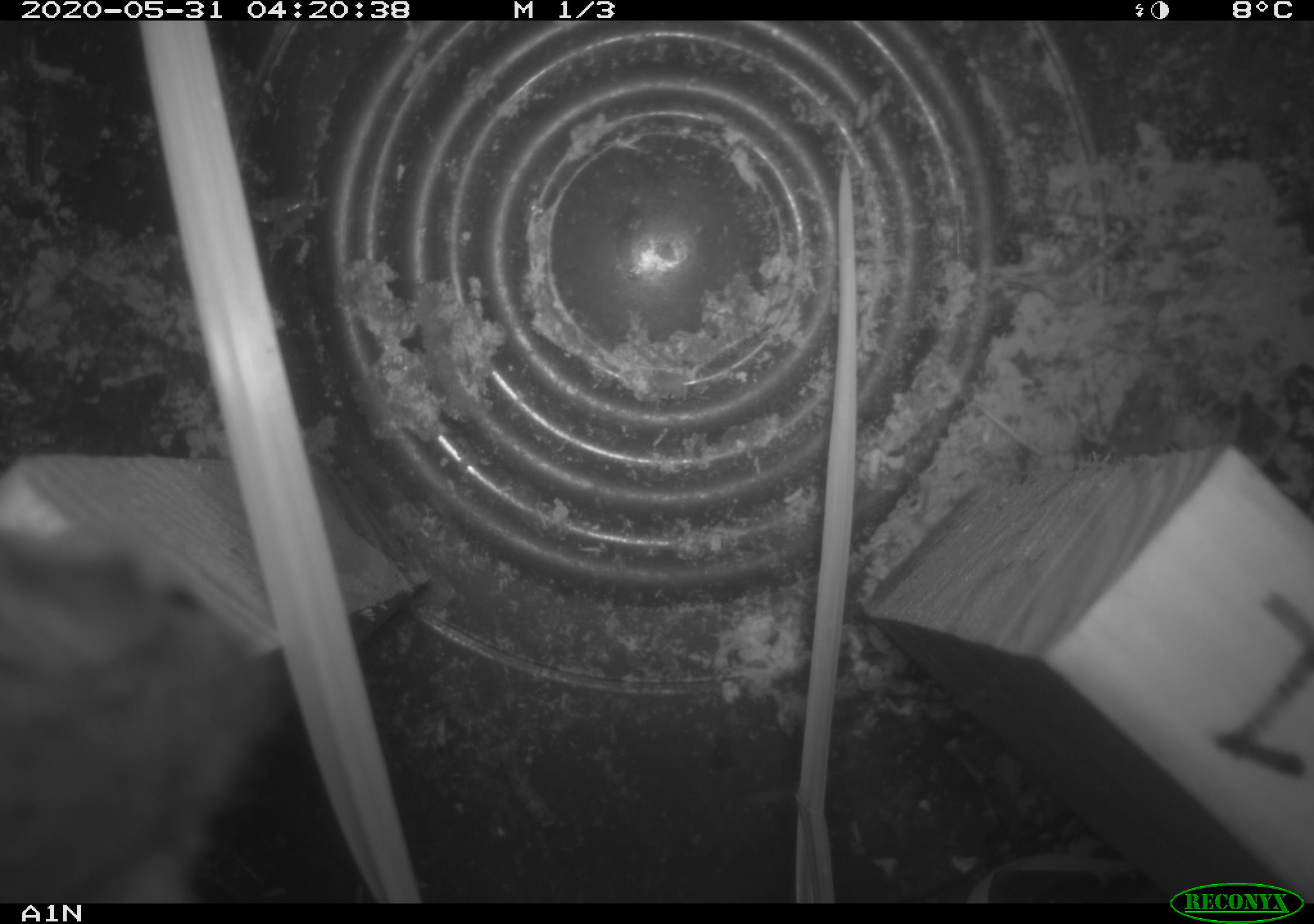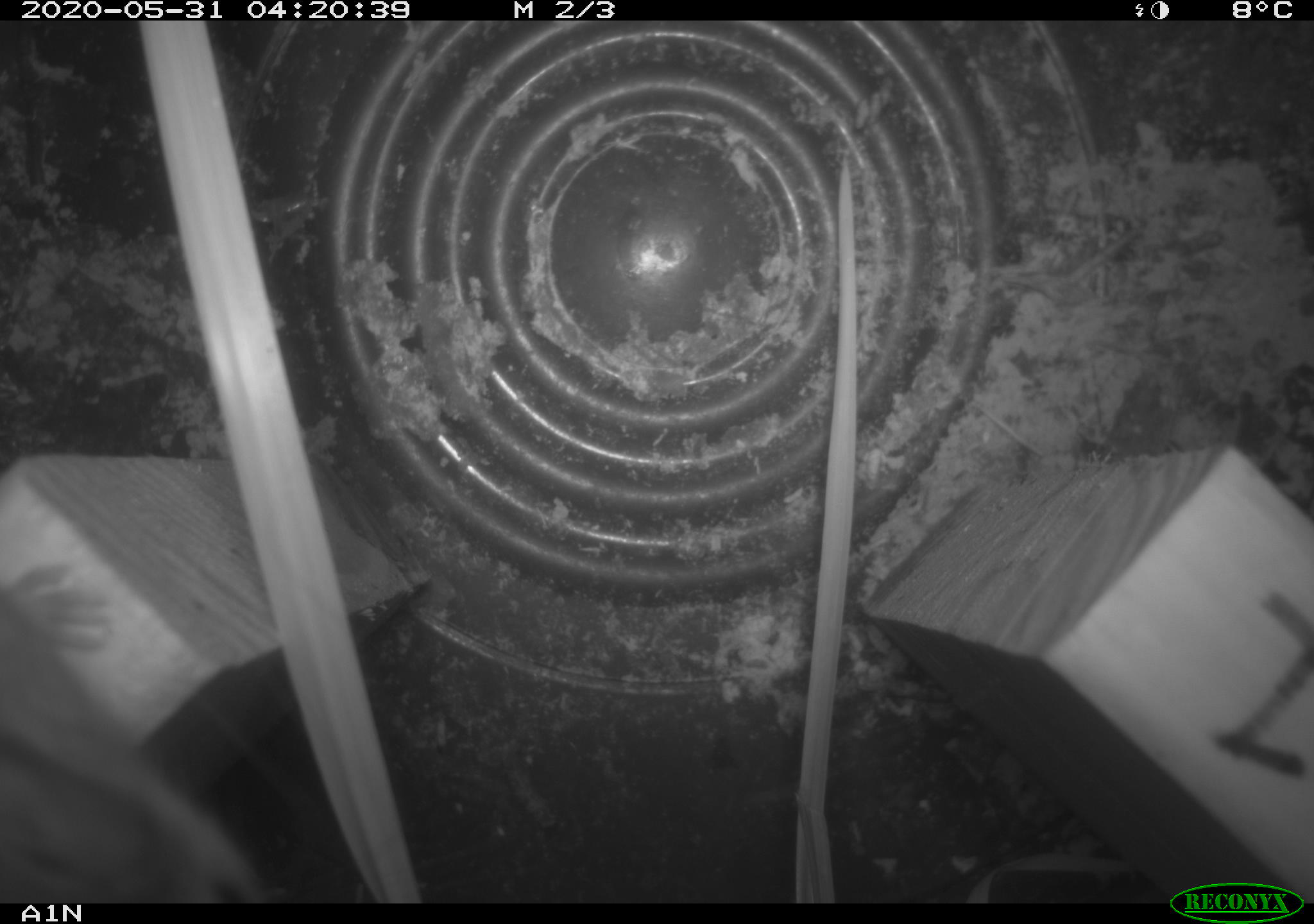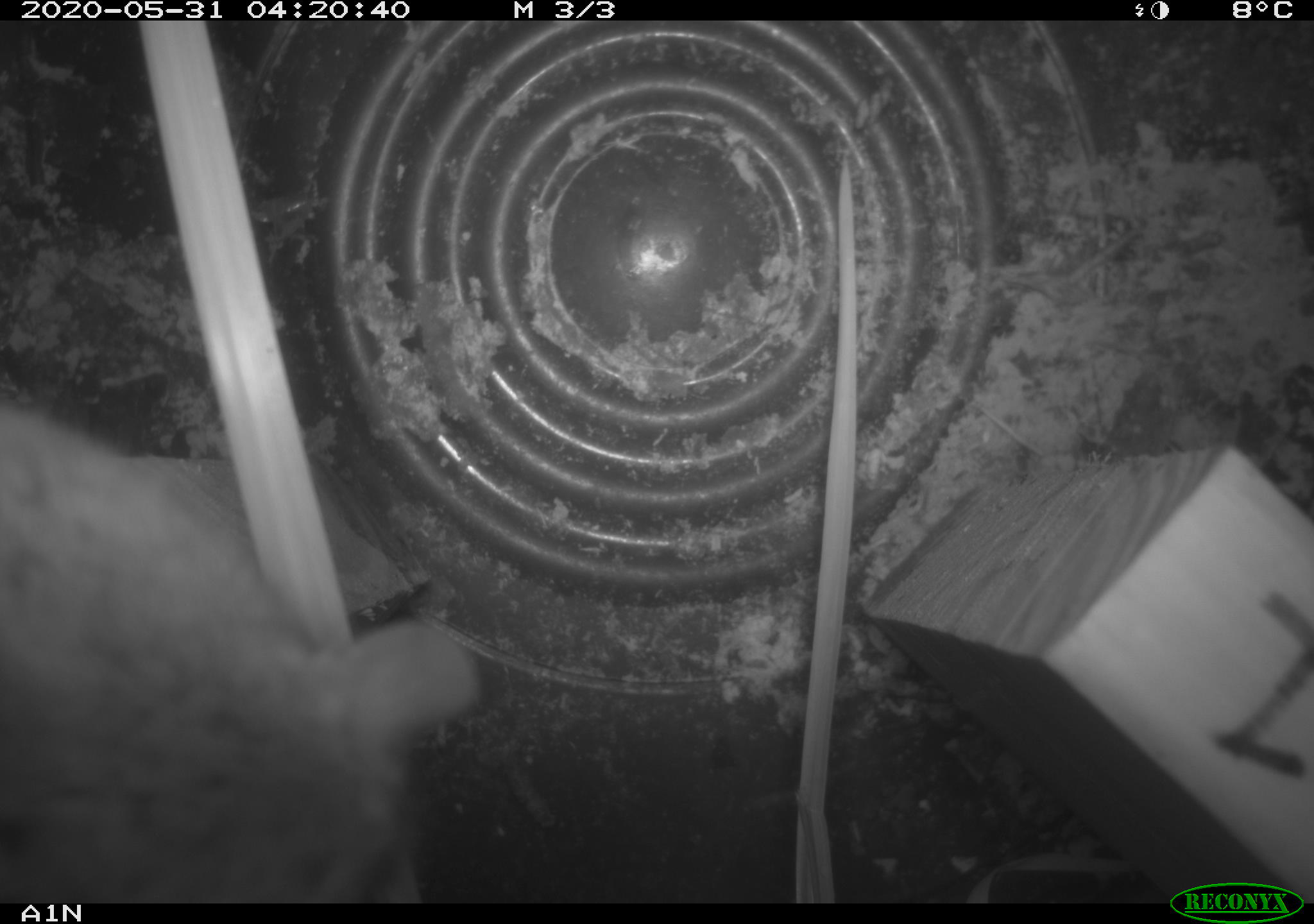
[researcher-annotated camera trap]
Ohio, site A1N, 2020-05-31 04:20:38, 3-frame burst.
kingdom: Animalia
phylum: Chordata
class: Mammalia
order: Rodentia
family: Cricetidae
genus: Peromyscus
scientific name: Peromyscus leucopus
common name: white-footed mouse